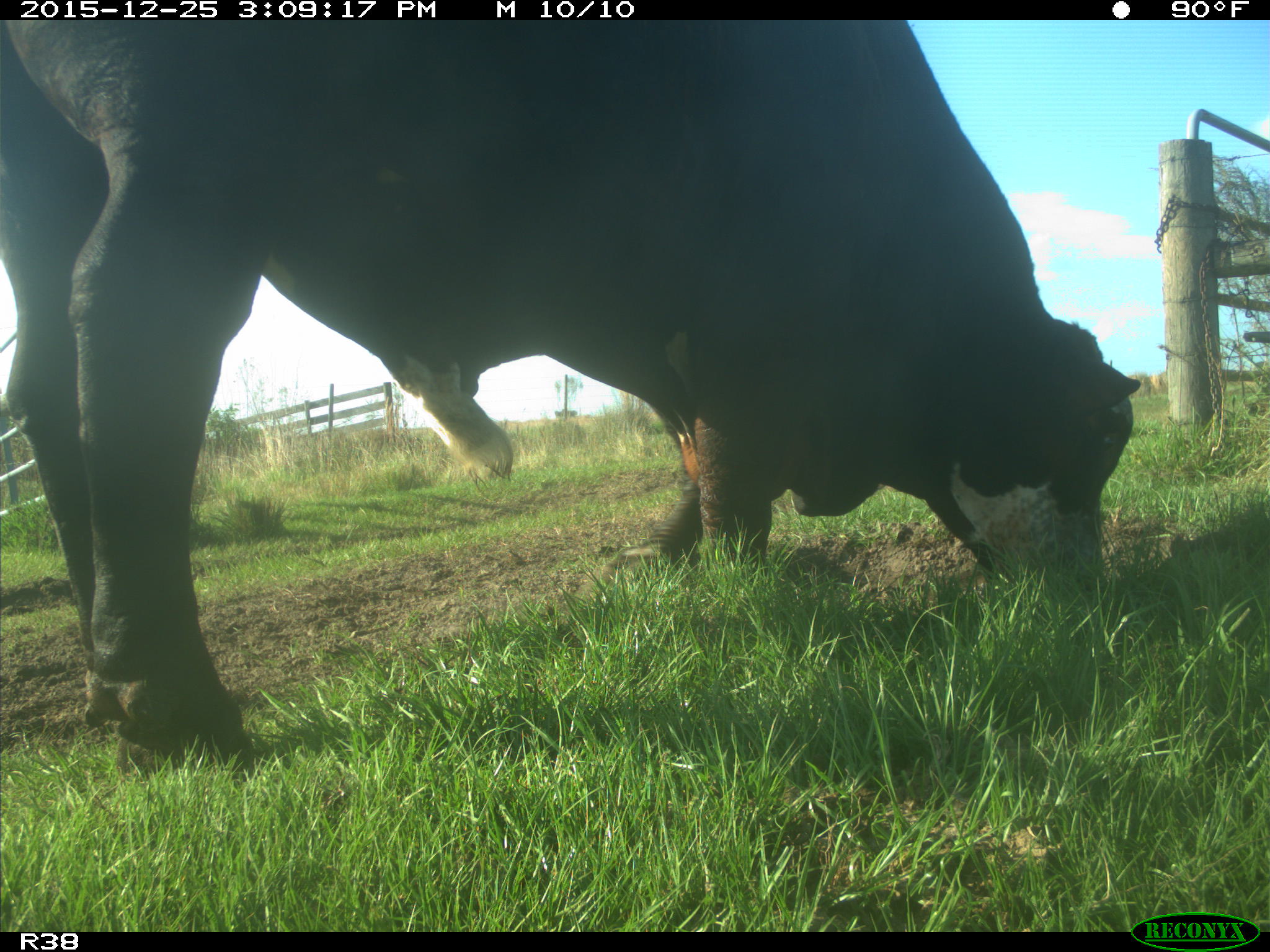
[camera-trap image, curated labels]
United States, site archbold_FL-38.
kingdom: Animalia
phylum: Chordata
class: Mammalia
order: Artiodactyla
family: Bovidae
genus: Bos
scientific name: Bos taurus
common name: domestic cow